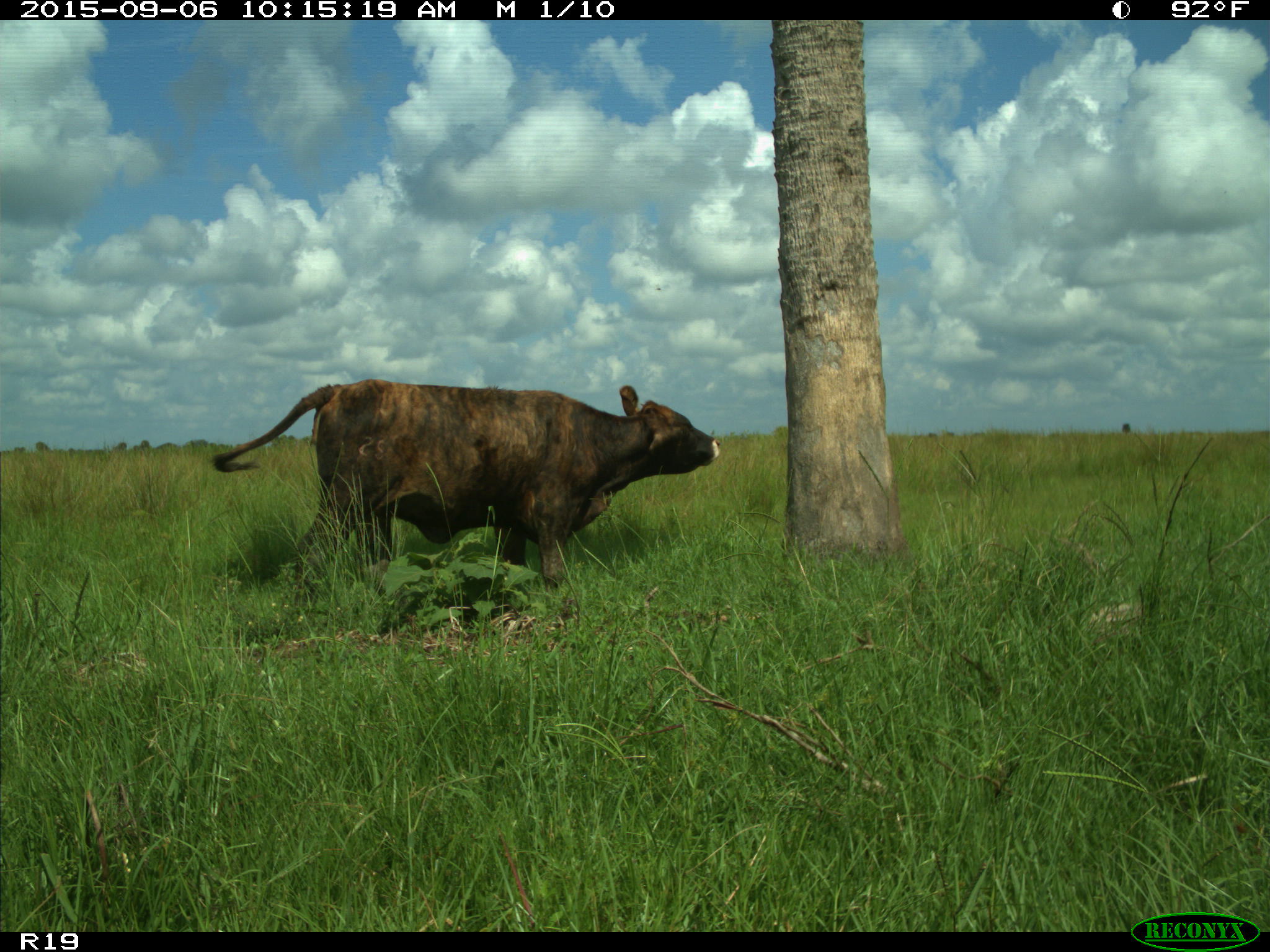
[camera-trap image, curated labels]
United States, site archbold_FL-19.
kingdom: Animalia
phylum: Chordata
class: Mammalia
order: Artiodactyla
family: Bovidae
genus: Bos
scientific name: Bos taurus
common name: domestic cow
Bos taurus (domestic cow).